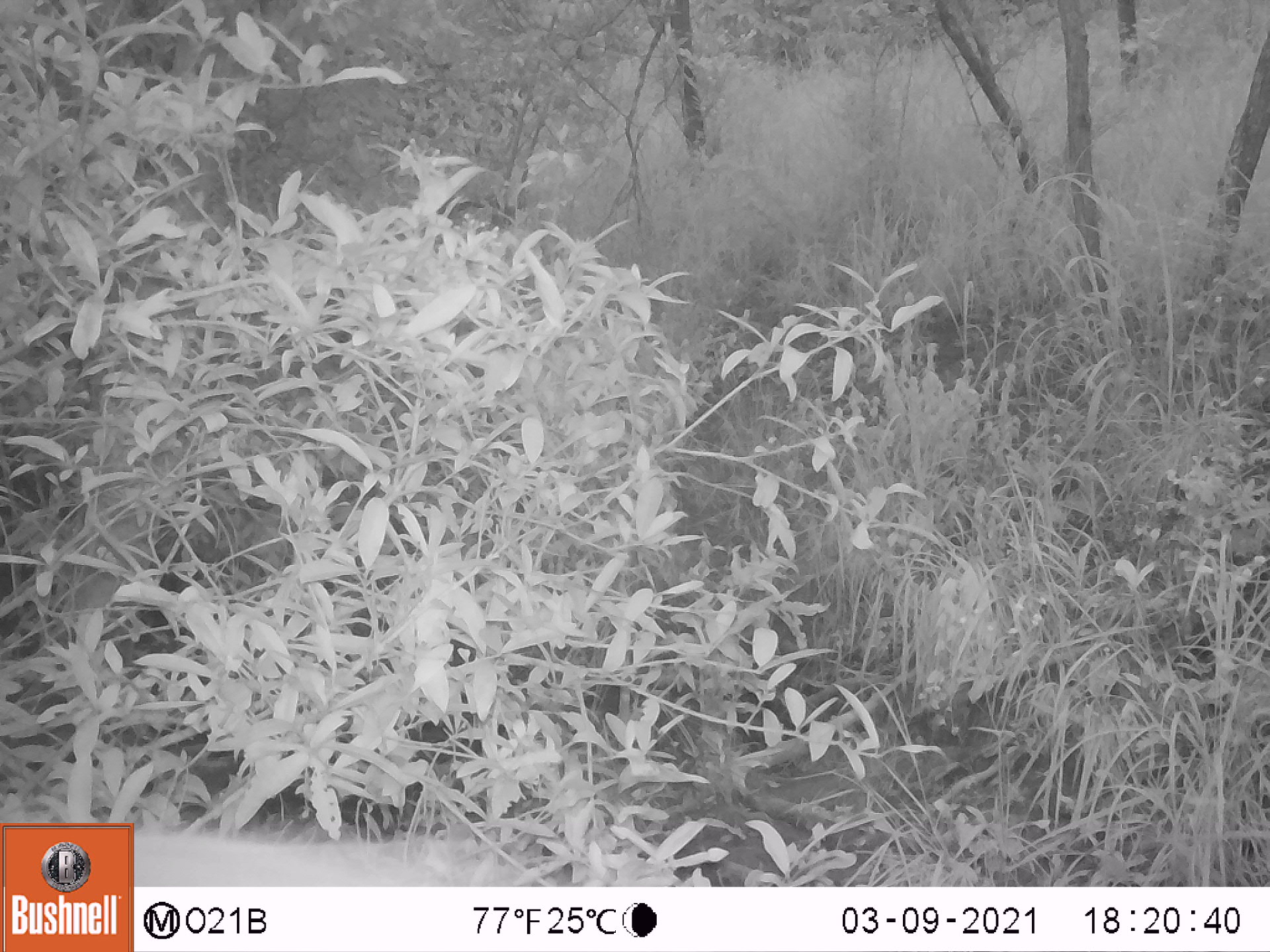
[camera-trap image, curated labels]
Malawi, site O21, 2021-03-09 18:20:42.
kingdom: Animalia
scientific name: Animalia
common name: other animal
Other animal (Animalia), count 1.